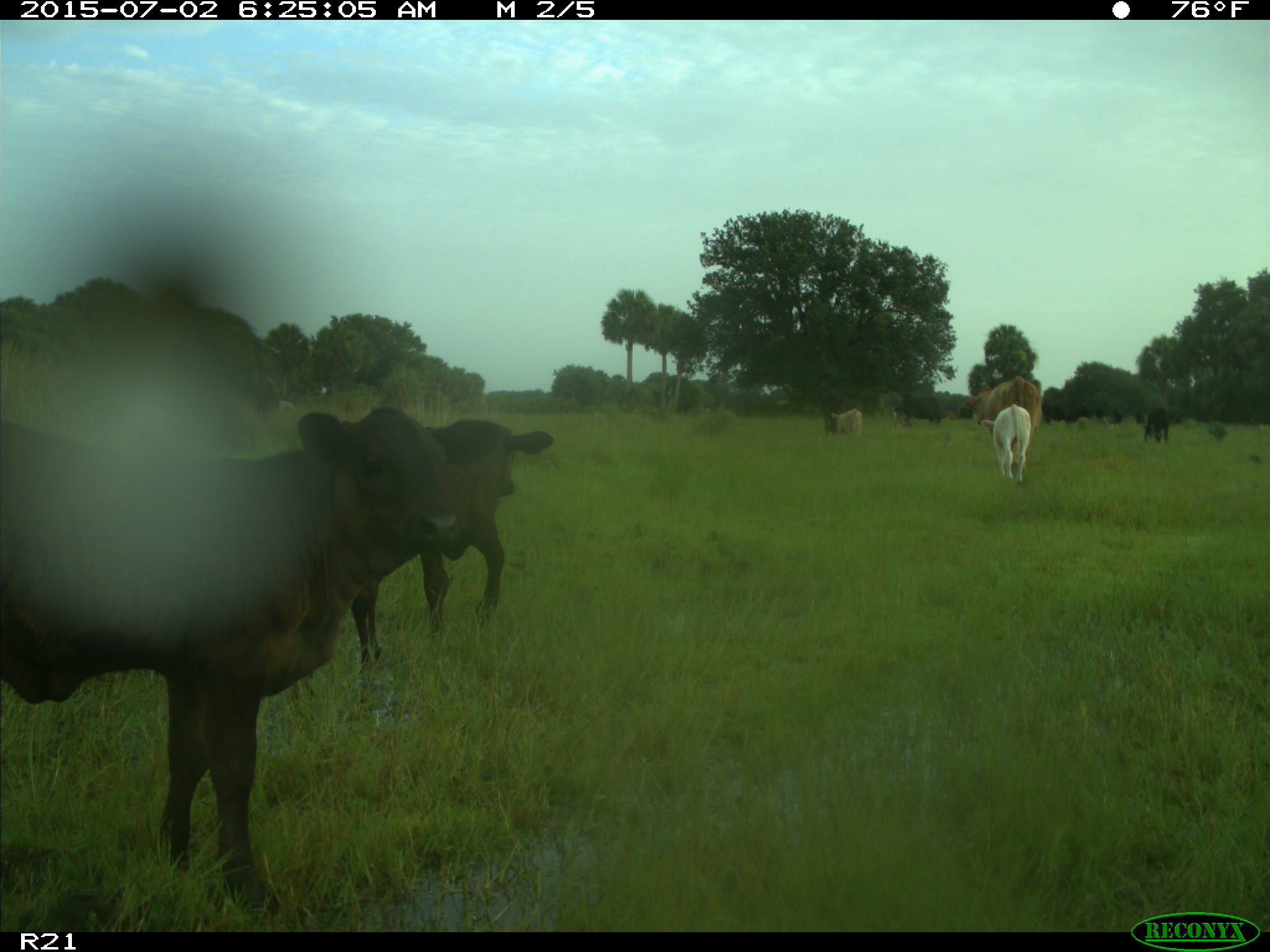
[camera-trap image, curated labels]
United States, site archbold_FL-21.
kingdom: Animalia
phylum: Chordata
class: Mammalia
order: Artiodactyla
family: Bovidae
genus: Bos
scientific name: Bos taurus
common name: domestic cow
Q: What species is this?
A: Bos taurus (domestic cow).